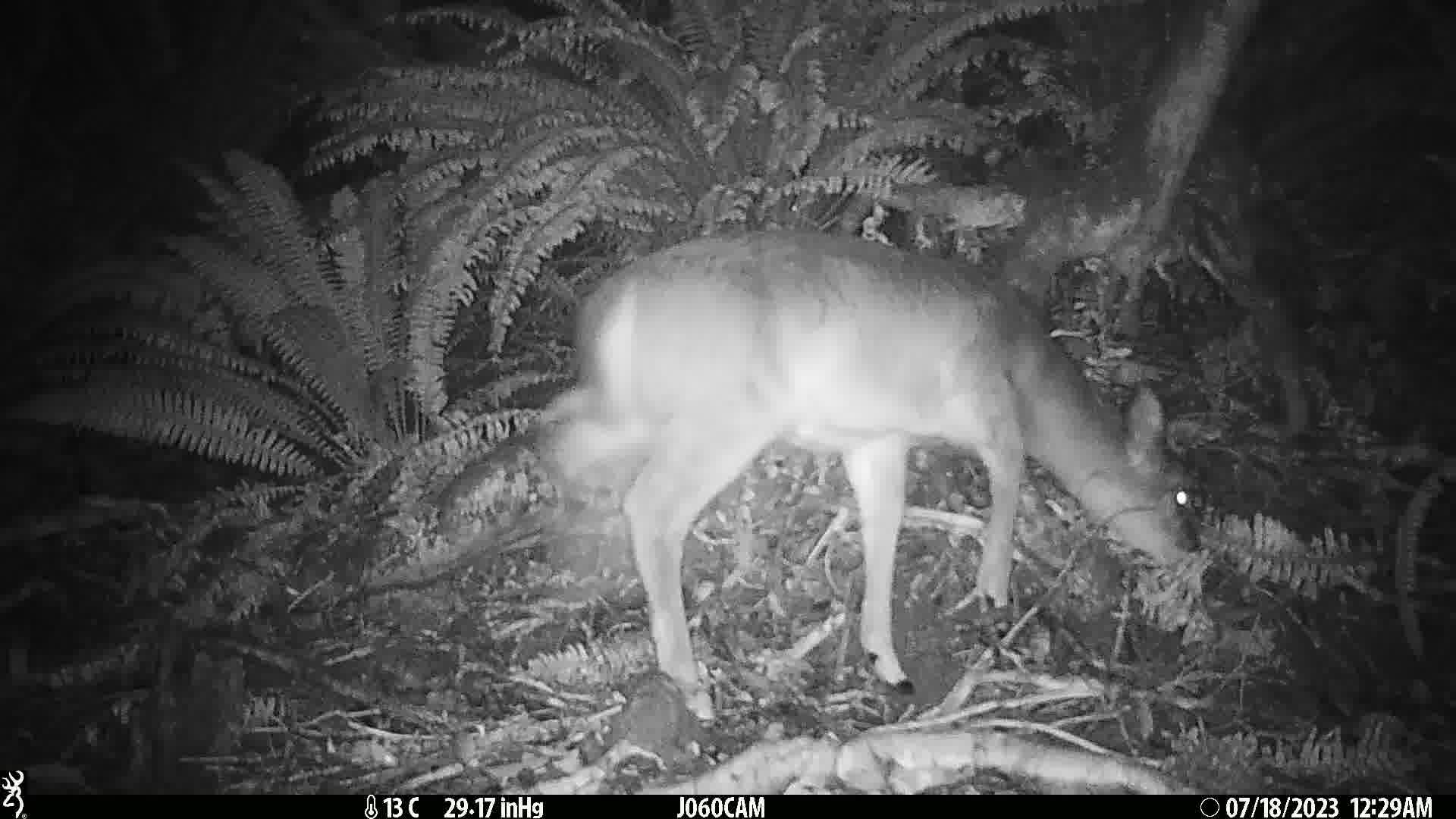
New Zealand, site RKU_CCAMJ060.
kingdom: Animalia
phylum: Chordata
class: Mammalia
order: Artiodactyla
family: Cervidae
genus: Odocoileus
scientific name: Odocoileus virginianus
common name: white-tailed deer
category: white tailed deer